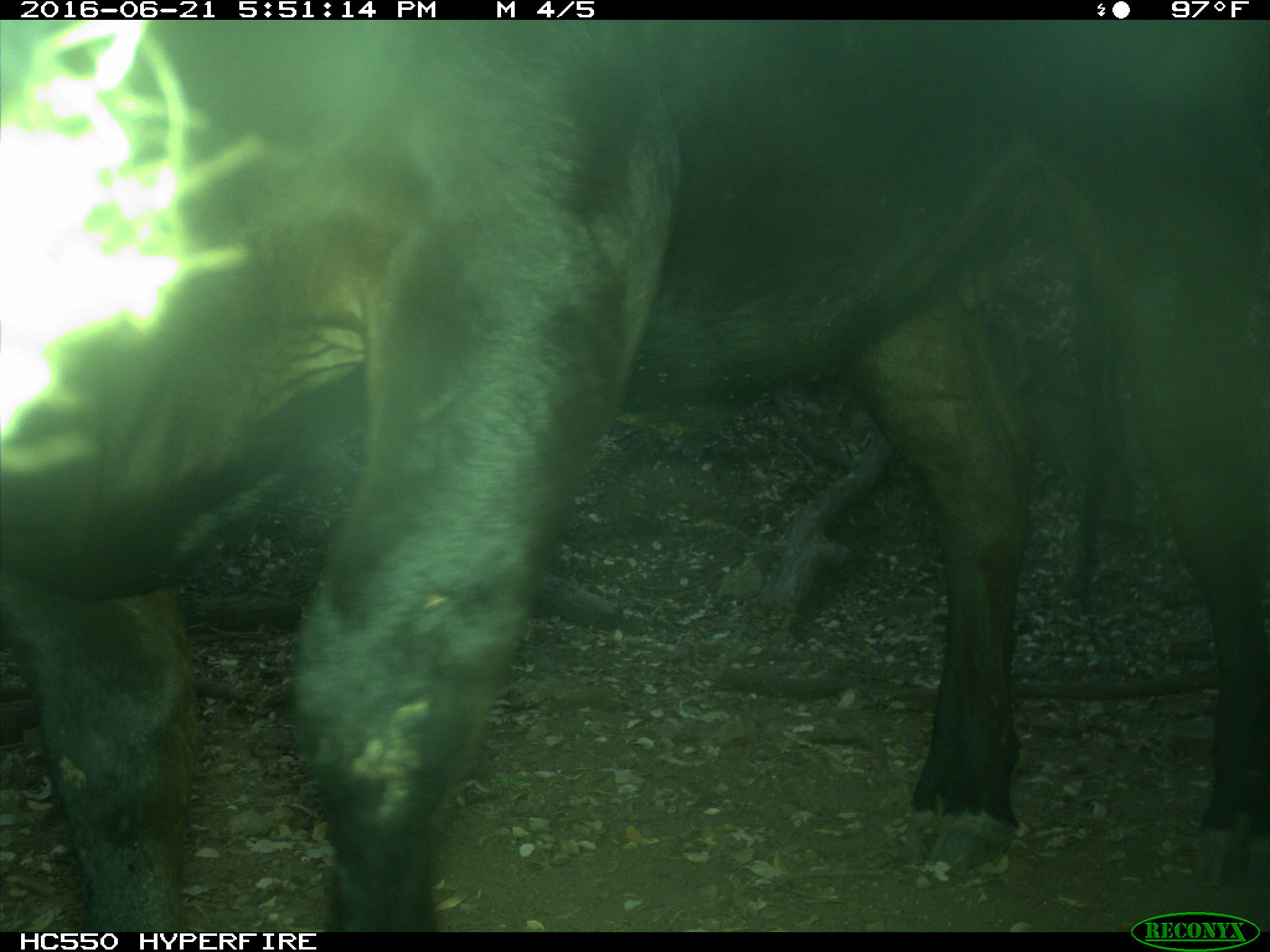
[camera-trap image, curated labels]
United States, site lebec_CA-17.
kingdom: Animalia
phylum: Chordata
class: Mammalia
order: Artiodactyla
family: Bovidae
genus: Bos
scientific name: Bos taurus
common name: domestic cow